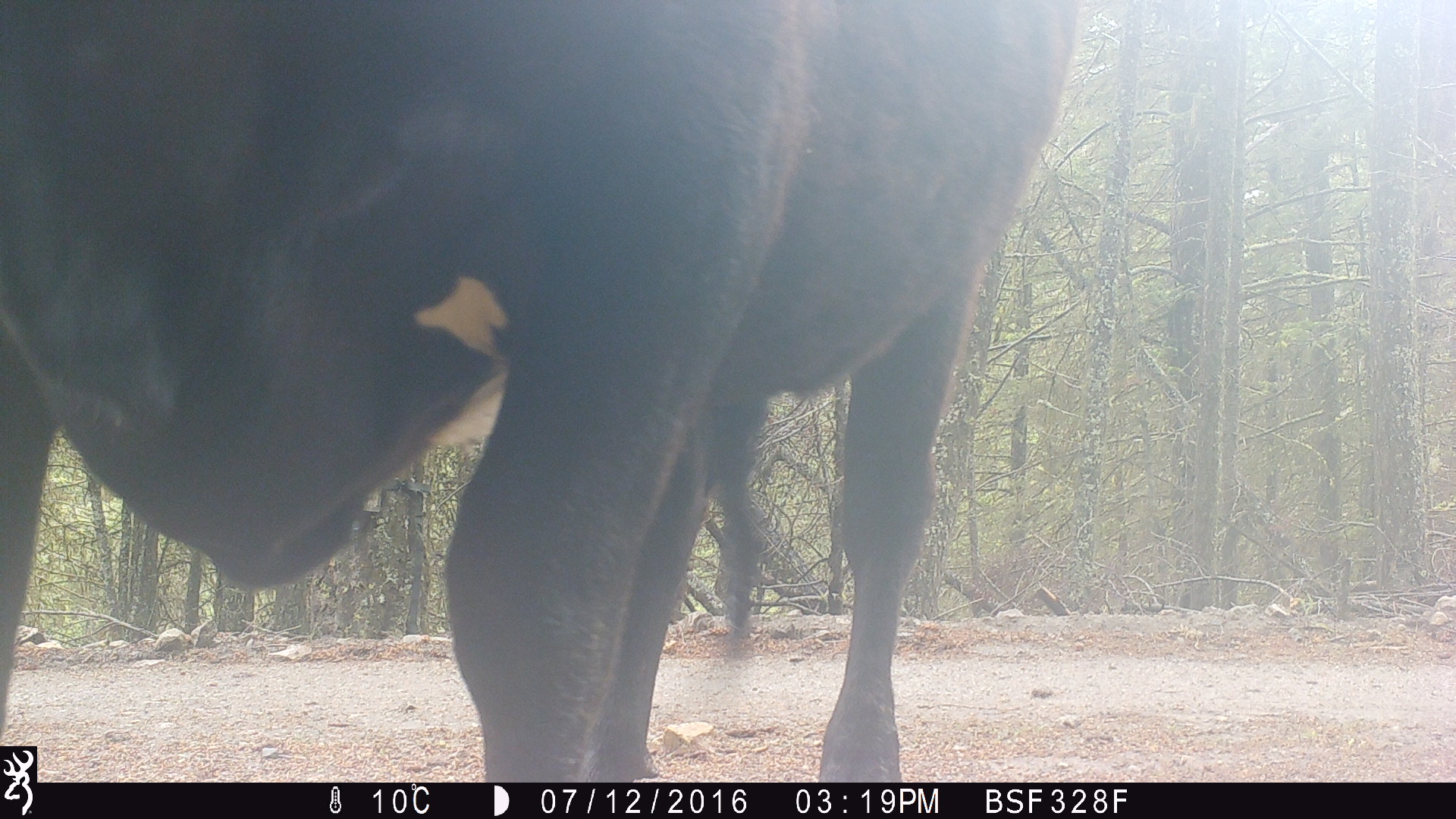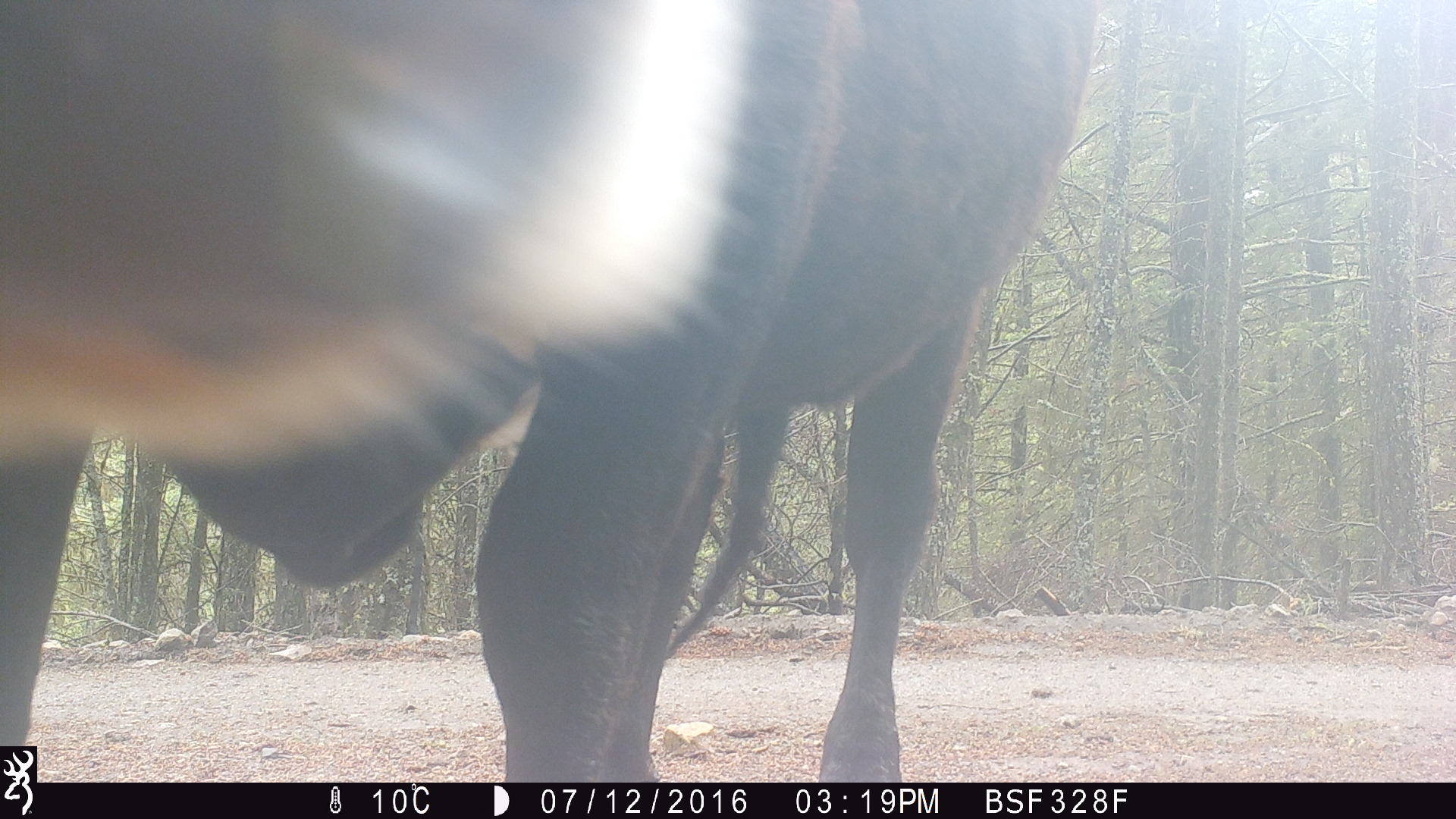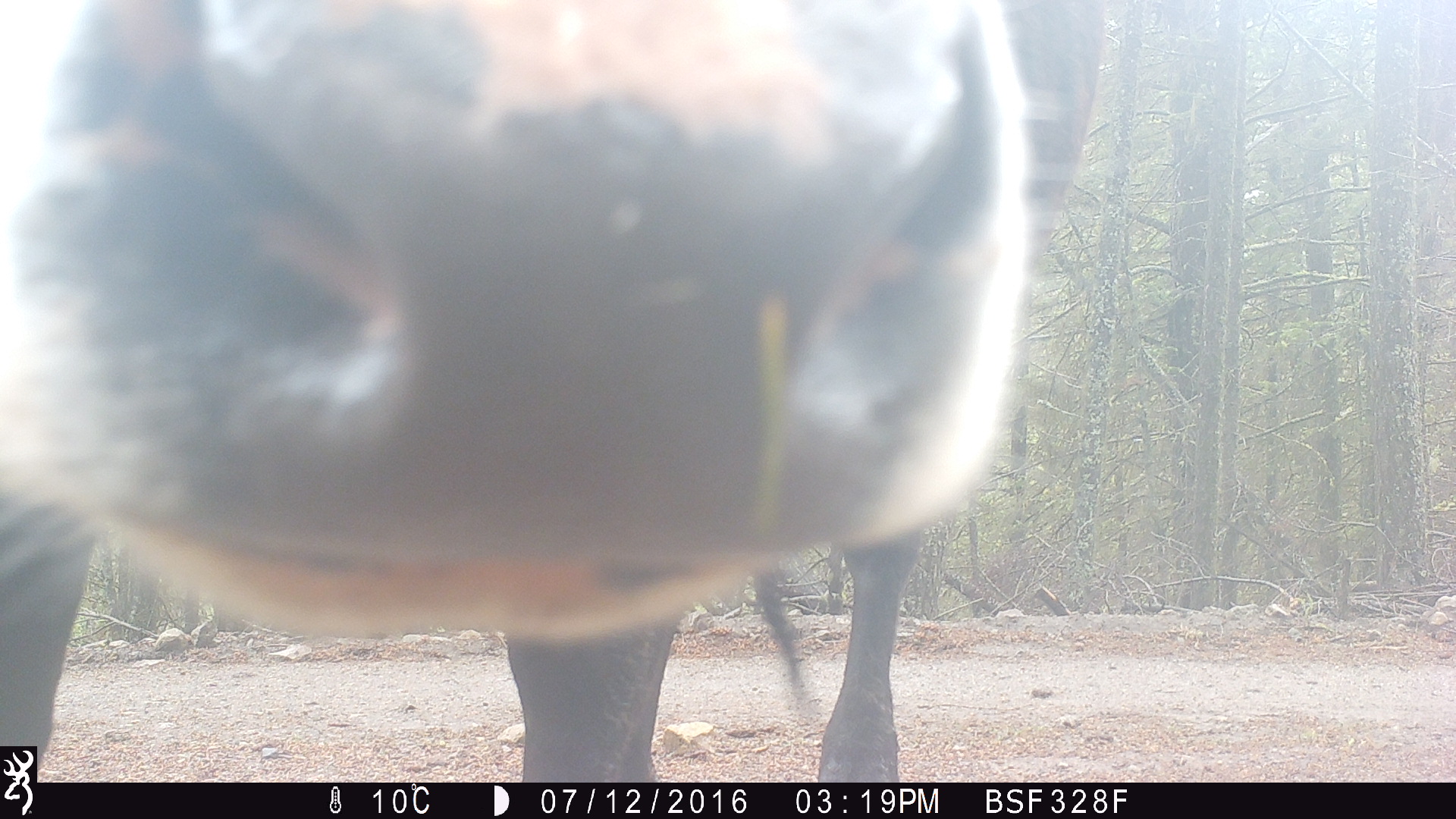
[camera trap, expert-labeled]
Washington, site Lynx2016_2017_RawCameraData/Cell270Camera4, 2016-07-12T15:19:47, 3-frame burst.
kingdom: Animalia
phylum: Chordata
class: Mammalia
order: Artiodactyla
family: Bovidae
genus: Bos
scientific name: Bos taurus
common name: domestic cattle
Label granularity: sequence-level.